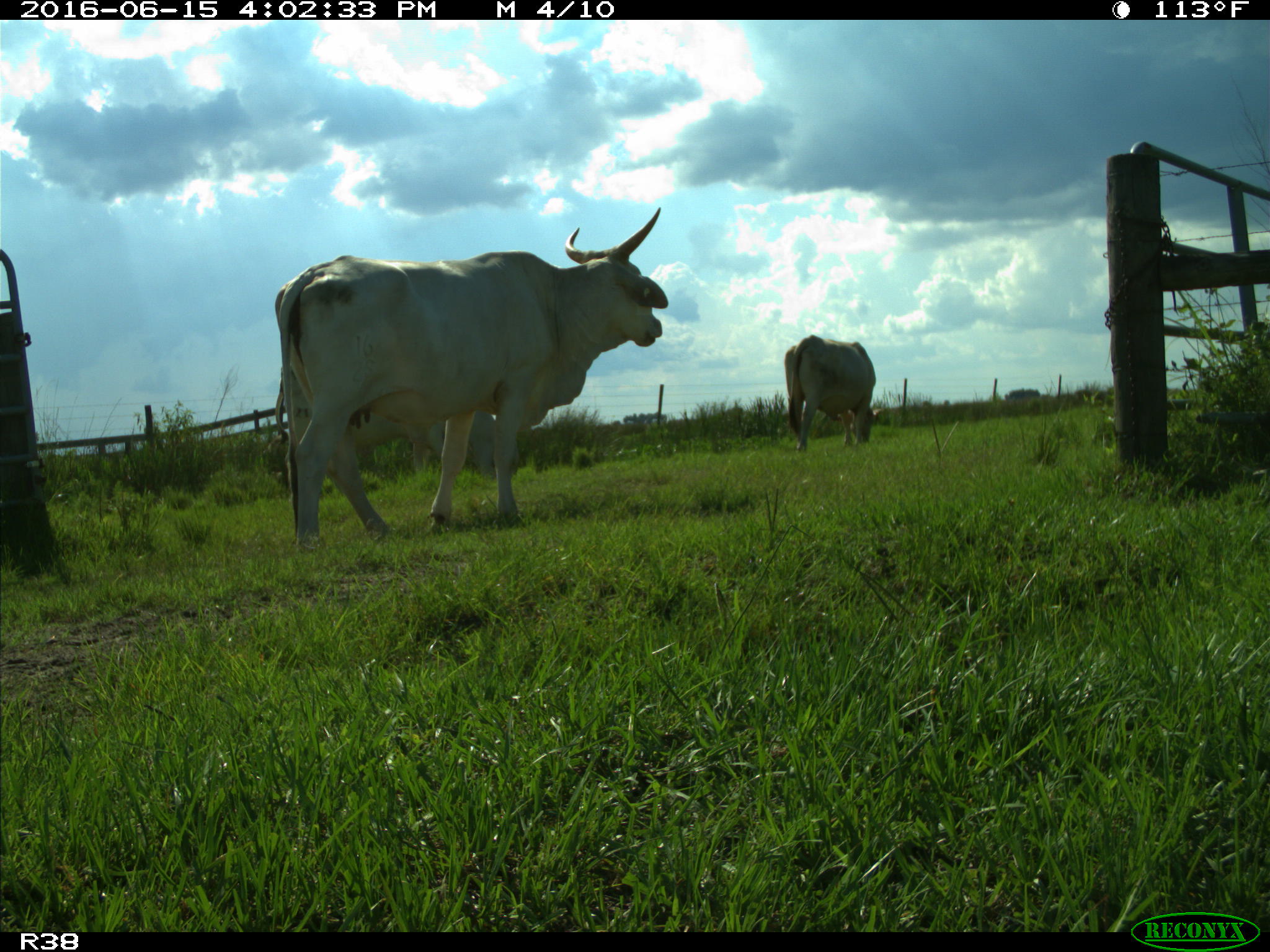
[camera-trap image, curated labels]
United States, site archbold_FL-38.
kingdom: Animalia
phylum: Chordata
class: Mammalia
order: Artiodactyla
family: Bovidae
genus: Bos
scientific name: Bos taurus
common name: domestic cow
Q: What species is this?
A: Bos taurus (domestic cow).